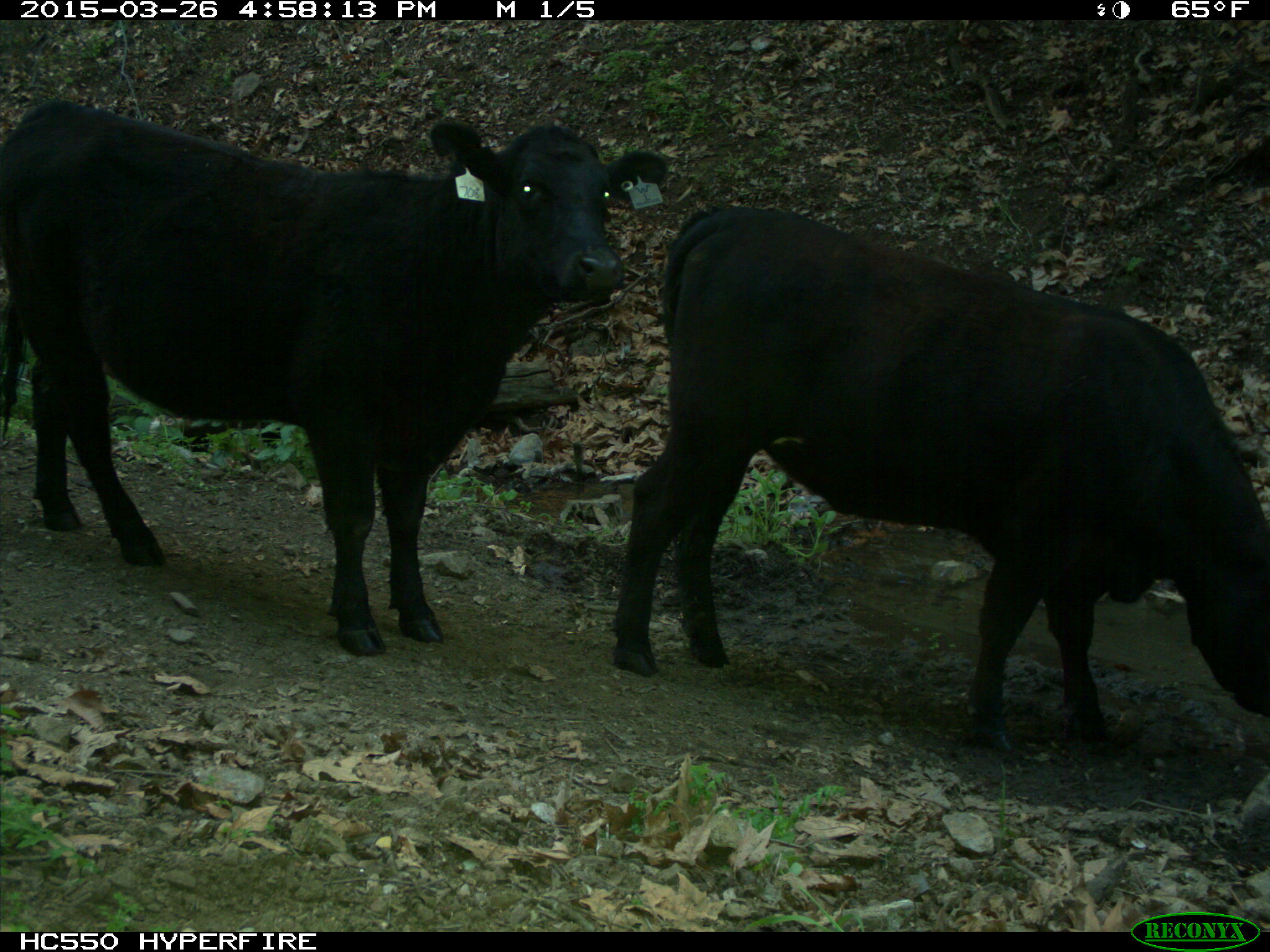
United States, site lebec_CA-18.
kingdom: Animalia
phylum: Chordata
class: Mammalia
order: Artiodactyla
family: Bovidae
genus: Bos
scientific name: Bos taurus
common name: domestic cow